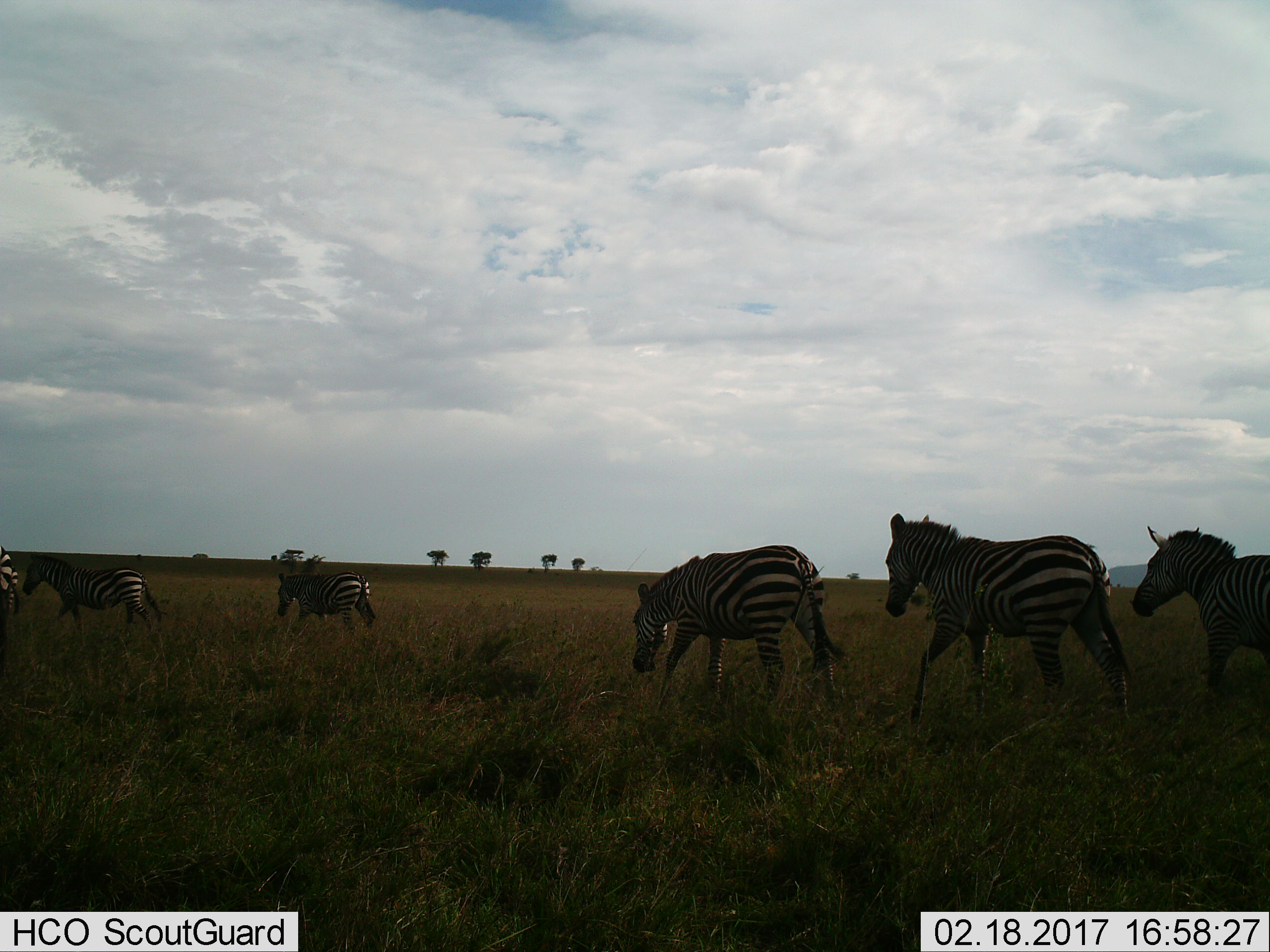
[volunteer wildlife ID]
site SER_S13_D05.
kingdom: Animalia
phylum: Chordata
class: Mammalia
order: Perissodactyla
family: Equidae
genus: Equus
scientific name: Equus quagga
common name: plains zebra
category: zebraplains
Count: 6.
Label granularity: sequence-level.